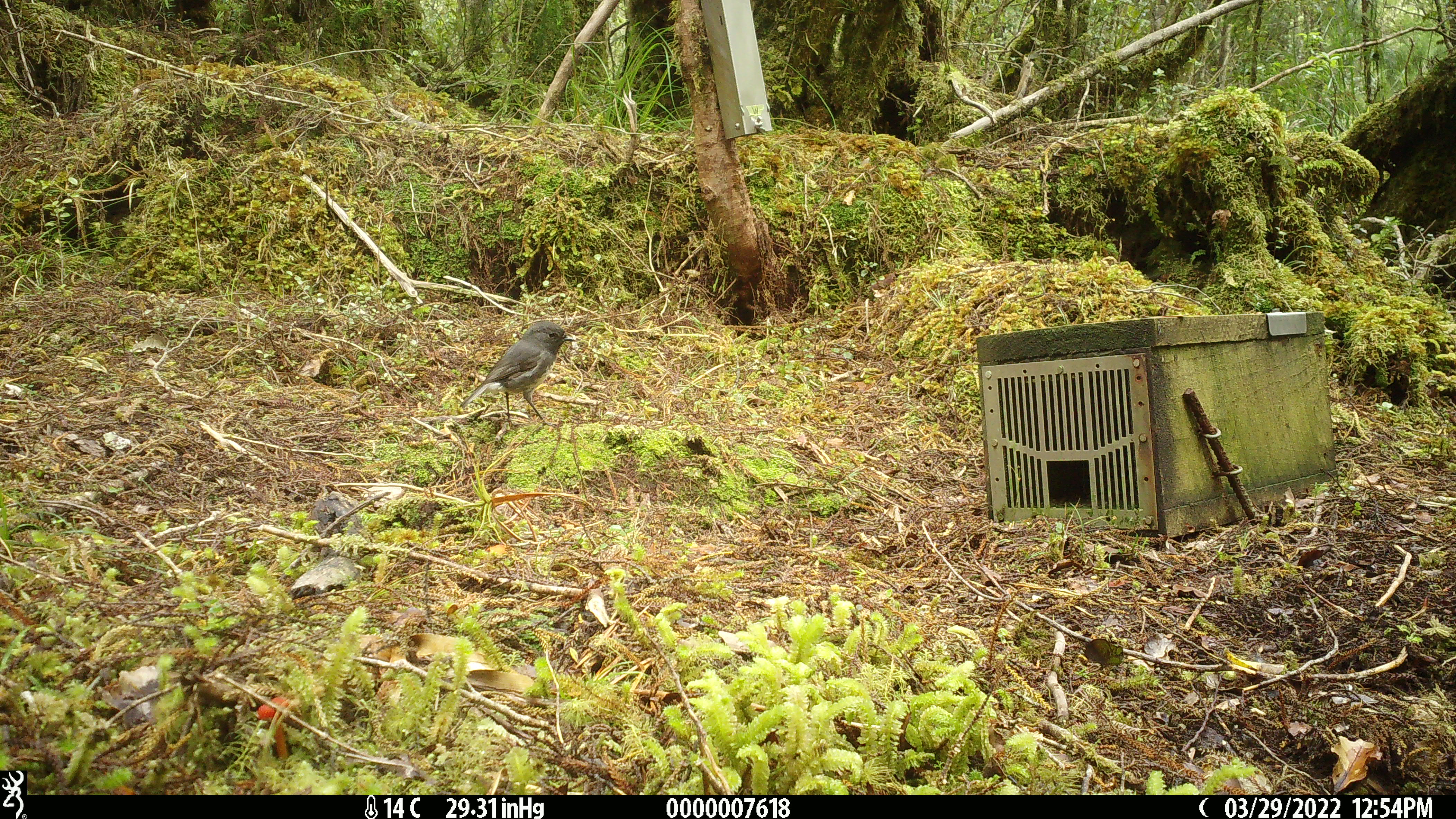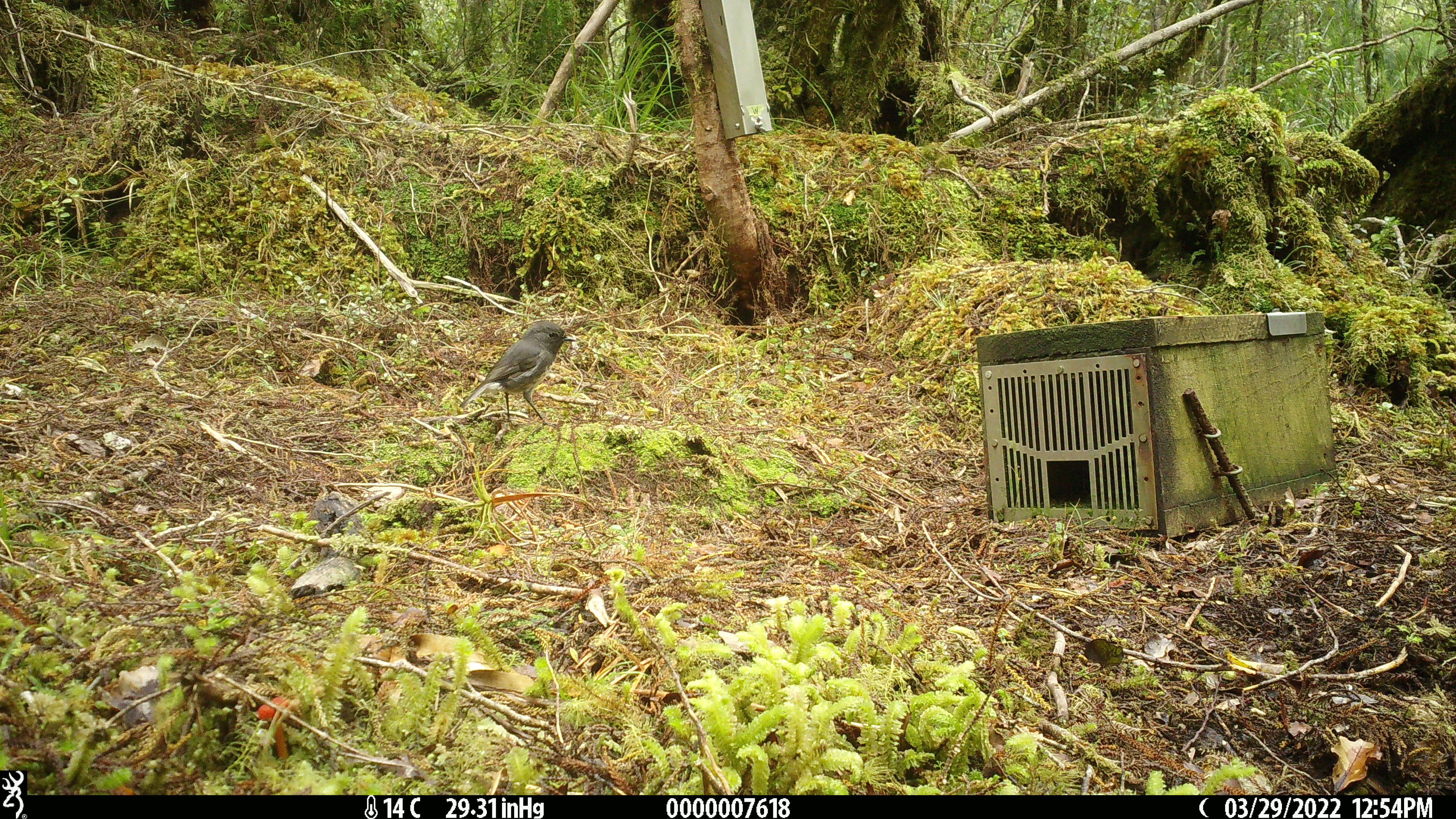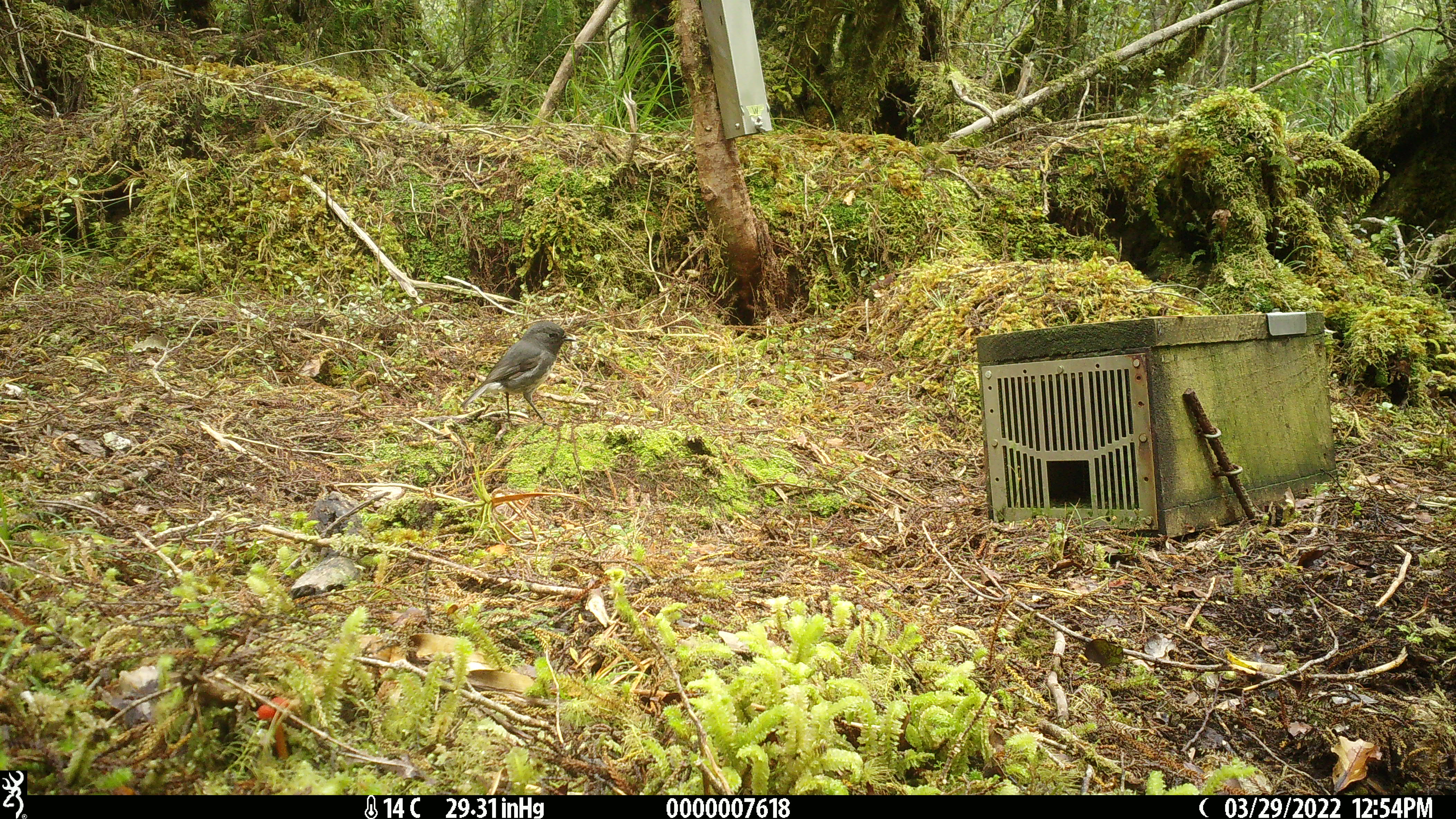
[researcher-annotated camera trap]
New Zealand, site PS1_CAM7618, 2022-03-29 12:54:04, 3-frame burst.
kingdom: Animalia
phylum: Chordata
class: Aves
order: Passeriformes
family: Petroicidae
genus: Petroica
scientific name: Petroica australis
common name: new zealand robin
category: robin